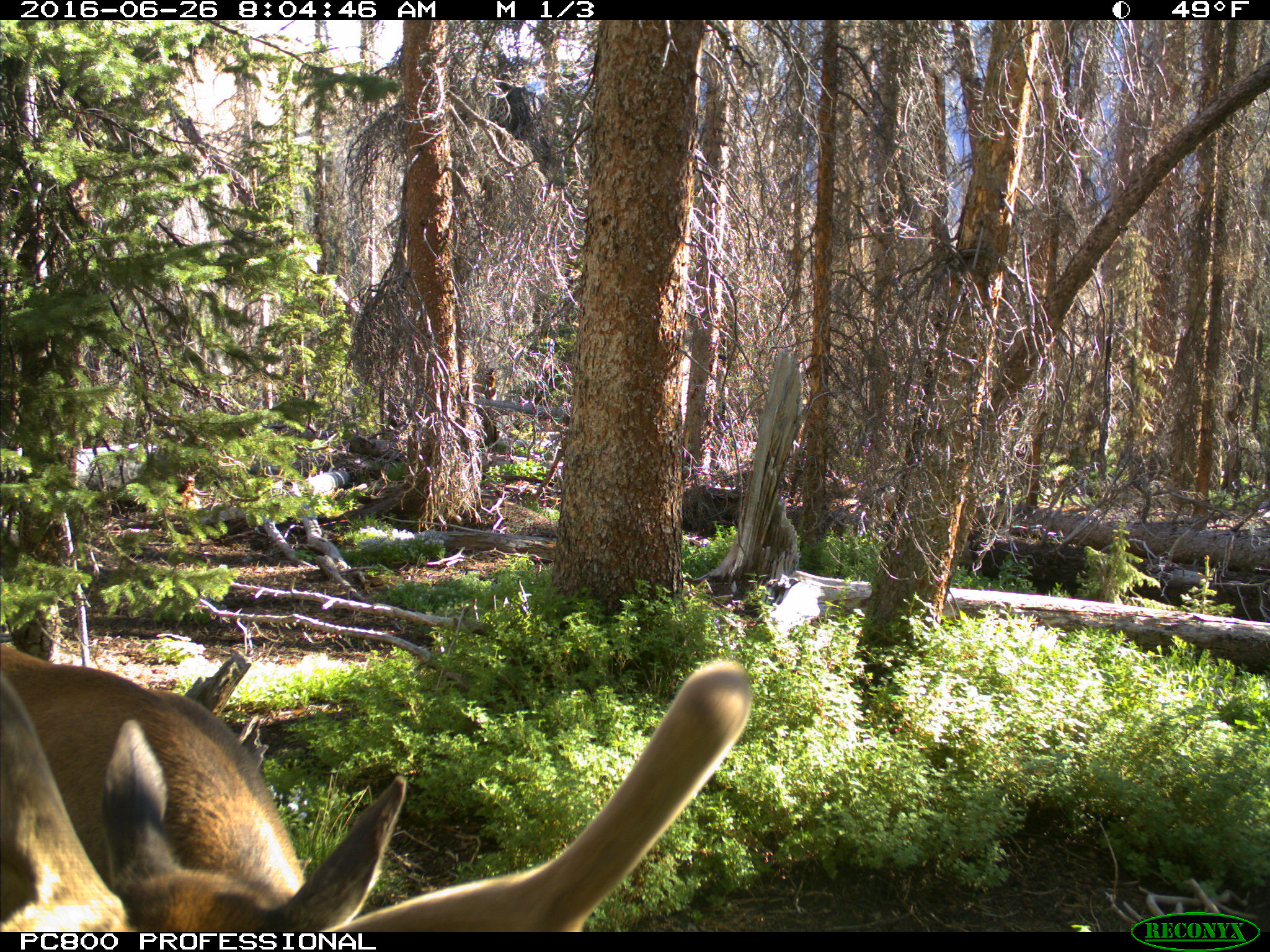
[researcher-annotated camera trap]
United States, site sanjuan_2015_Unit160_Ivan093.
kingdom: Animalia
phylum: Chordata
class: Mammalia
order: Artiodactyla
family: Cervidae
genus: Cervus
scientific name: Cervus elaphus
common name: red deer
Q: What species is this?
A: Cervus elaphus (red deer).